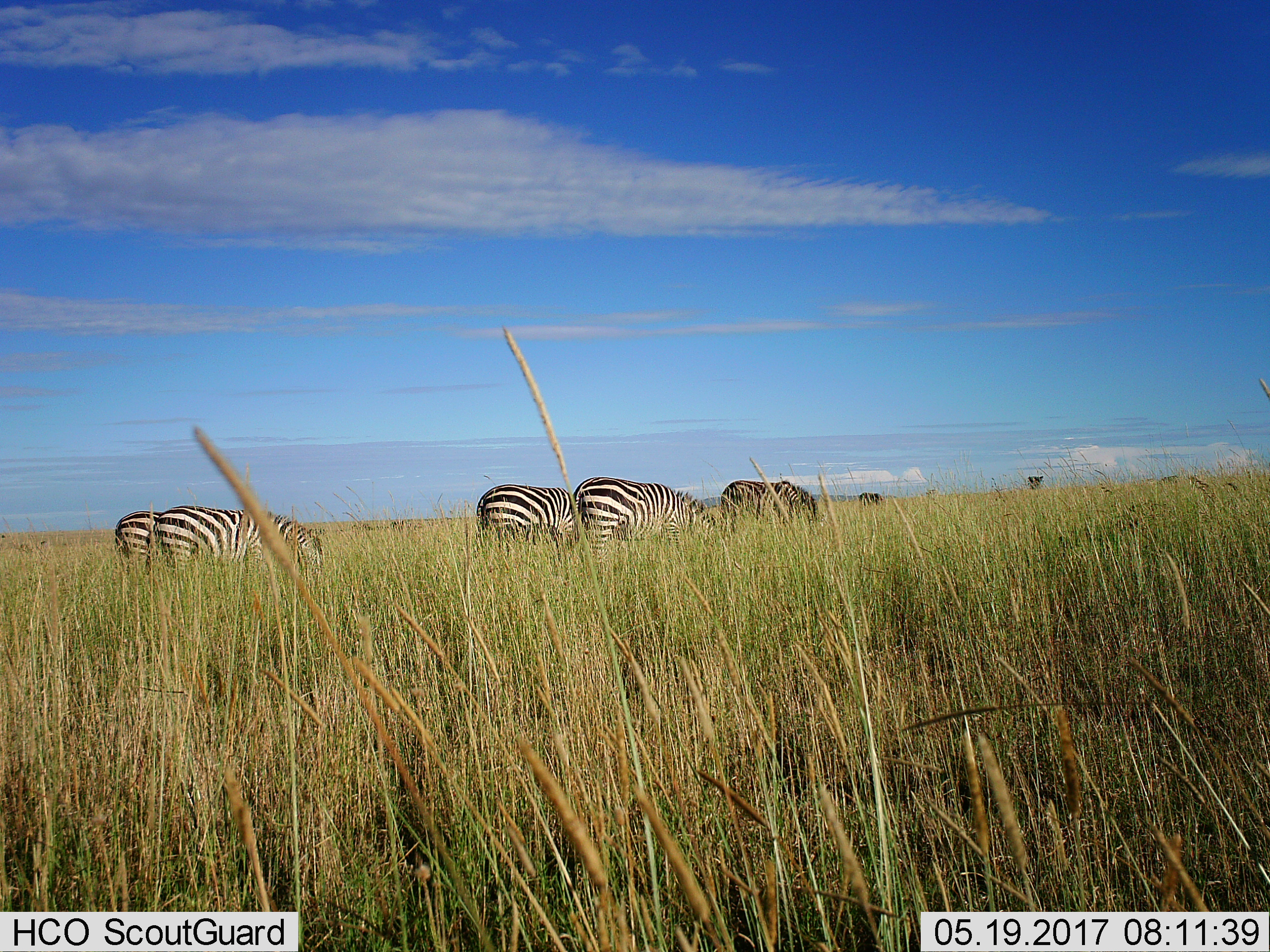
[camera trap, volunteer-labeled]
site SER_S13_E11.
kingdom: Animalia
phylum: Chordata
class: Mammalia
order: Perissodactyla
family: Equidae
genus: Equus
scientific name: Equus quagga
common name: plains zebra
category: zebraplains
Zebraplains (plains zebra) (Equus quagga), count 5. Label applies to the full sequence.